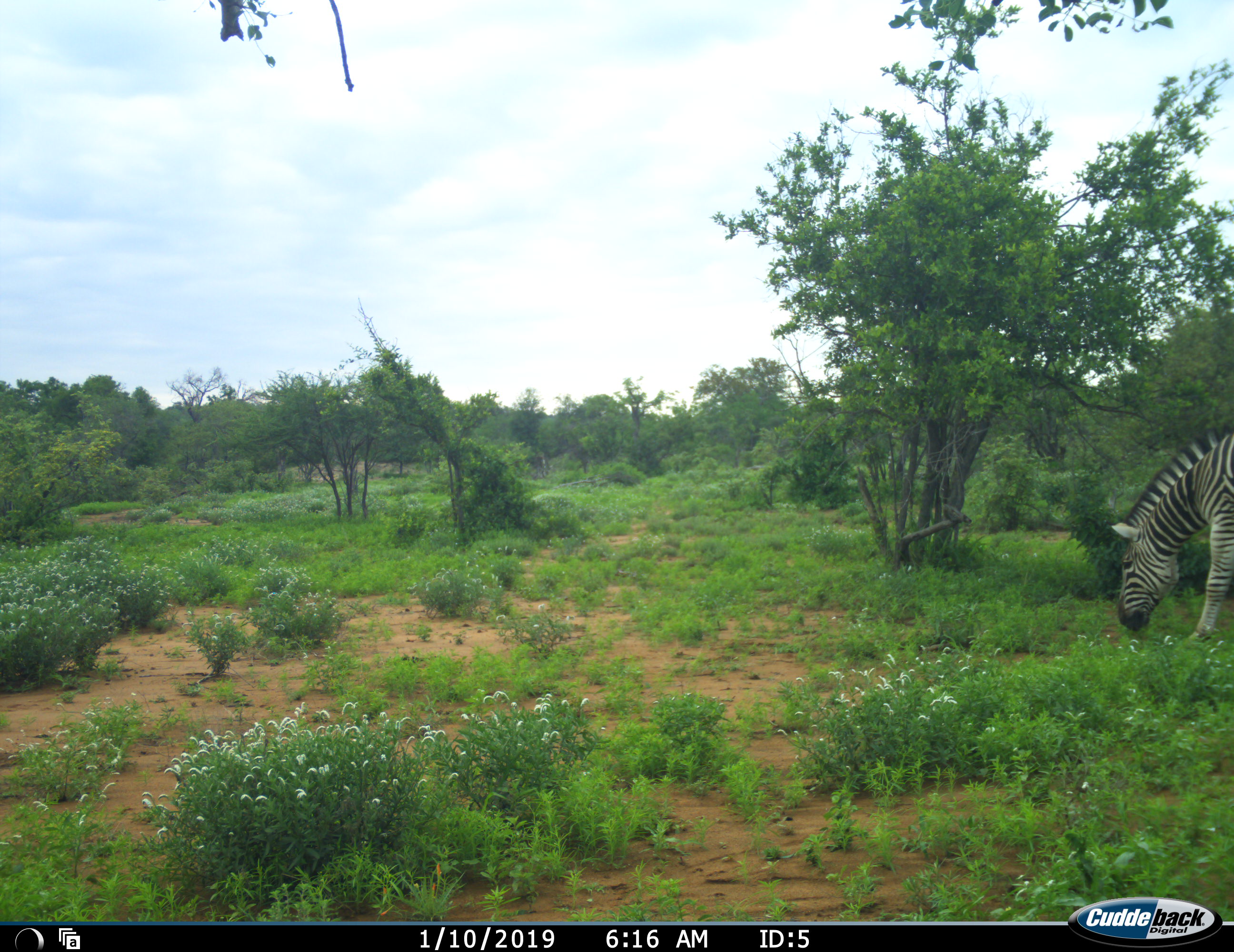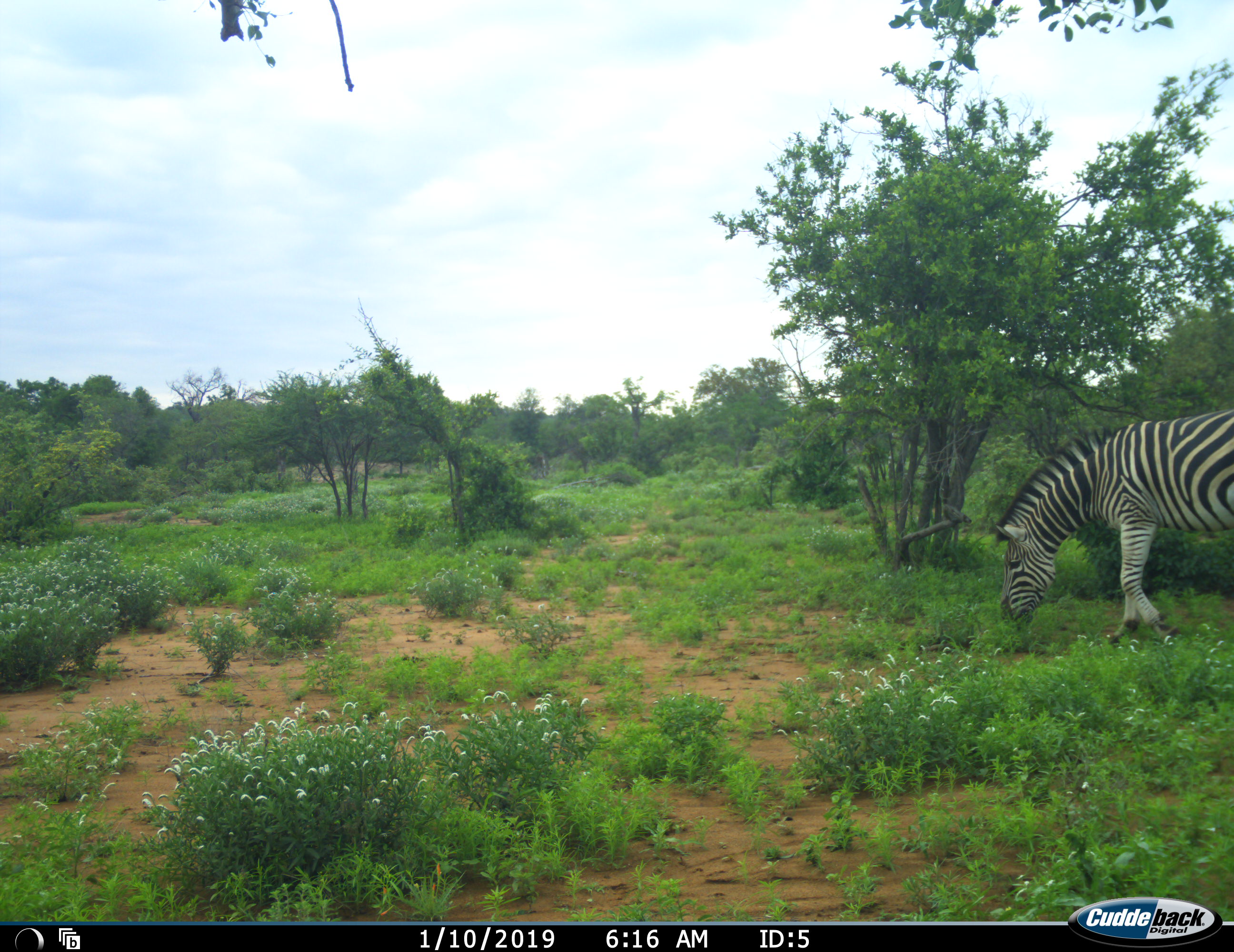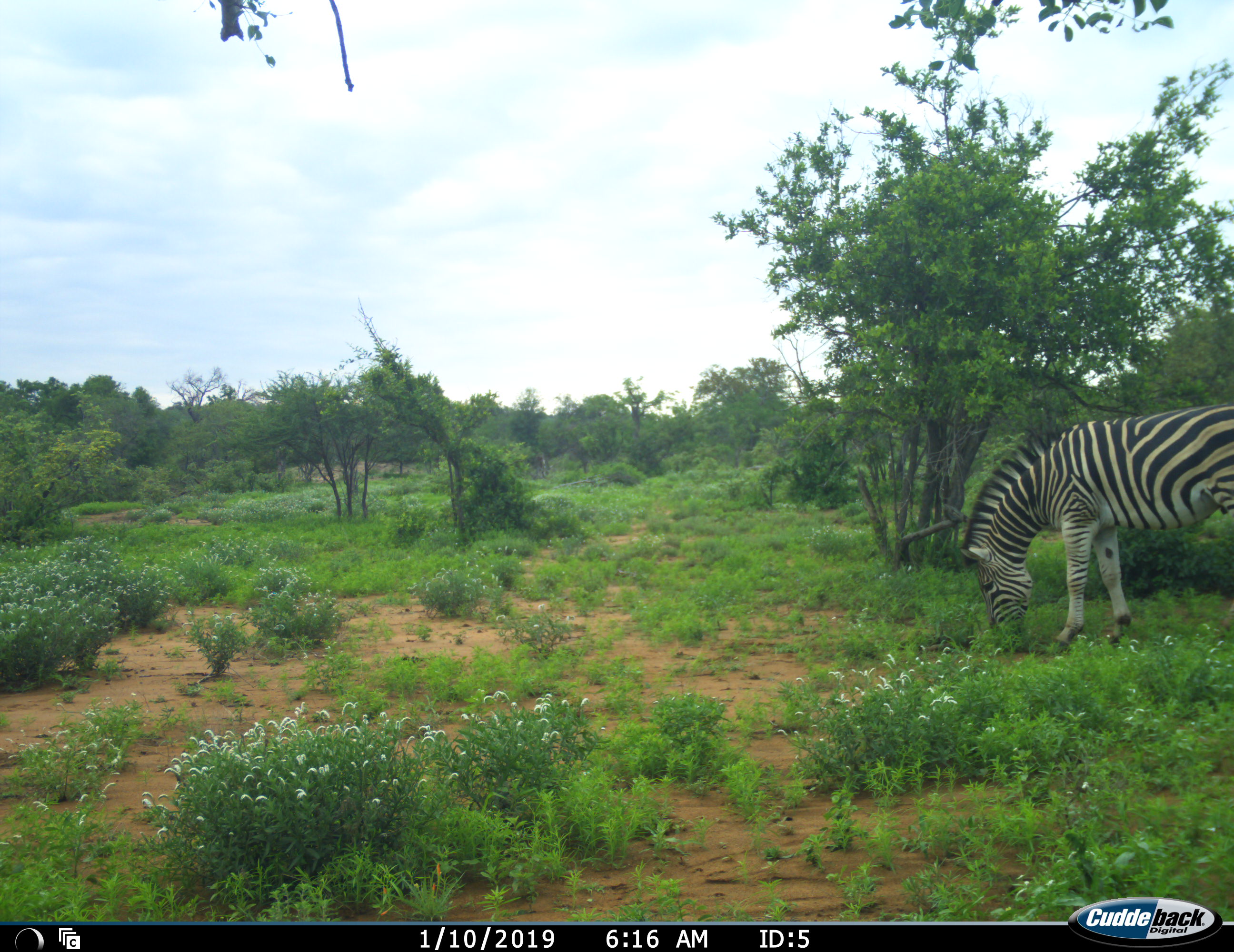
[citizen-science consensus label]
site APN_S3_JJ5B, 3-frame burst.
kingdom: Animalia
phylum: Chordata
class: Mammalia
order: Perissodactyla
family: Equidae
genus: Equus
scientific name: Equus quagga burchellii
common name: burchell's zebra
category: zebraburchells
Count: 1.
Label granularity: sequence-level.